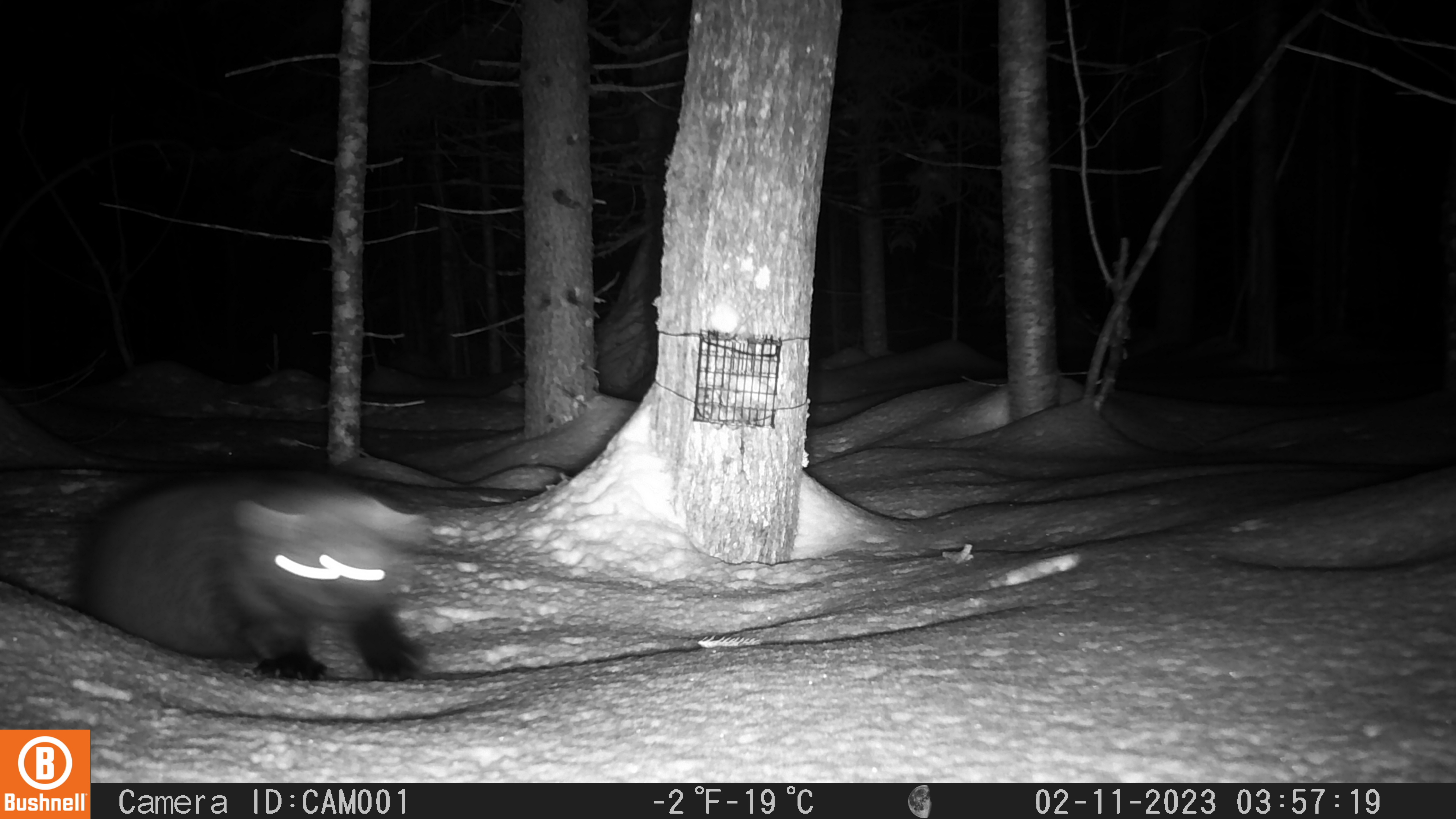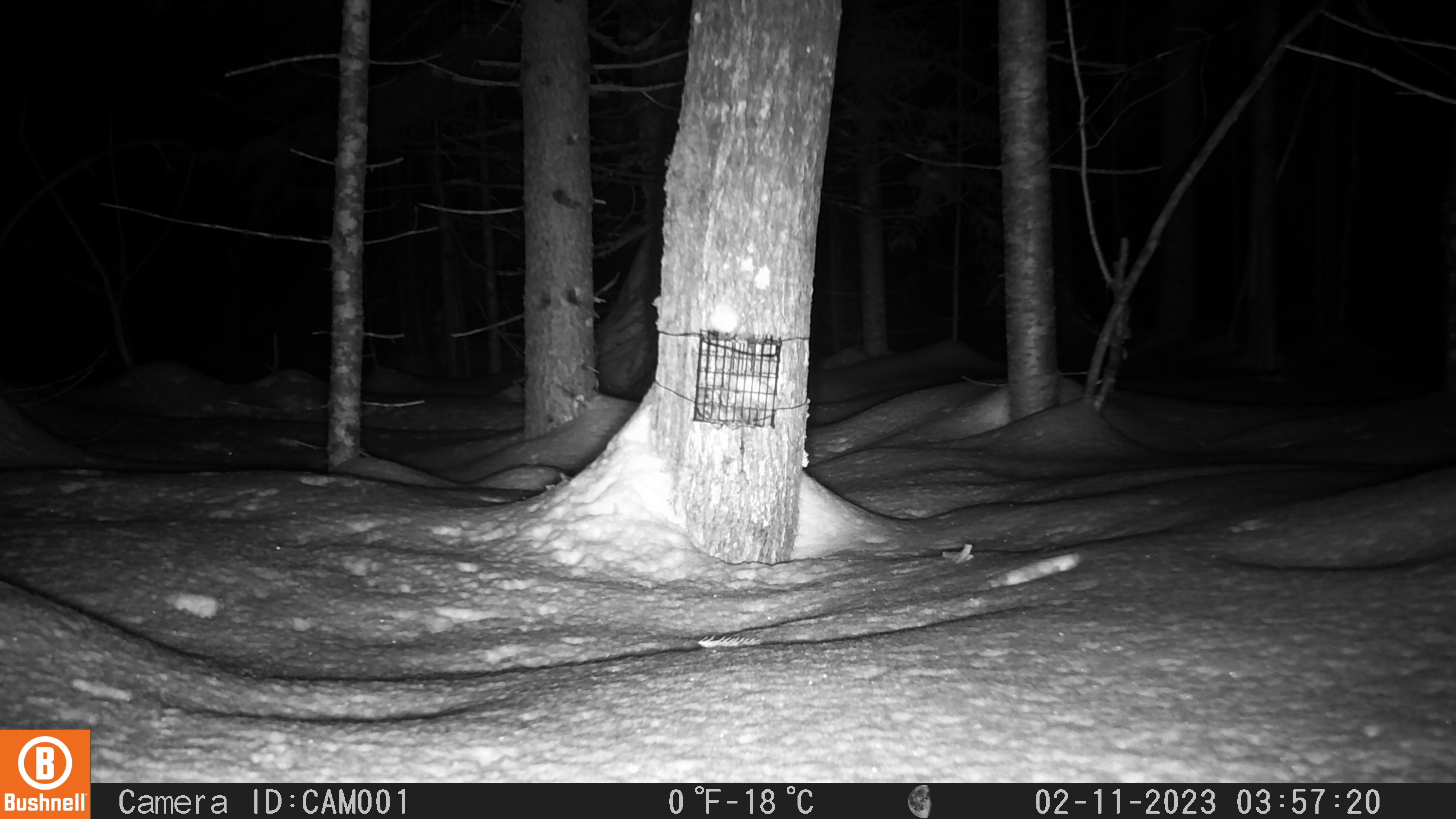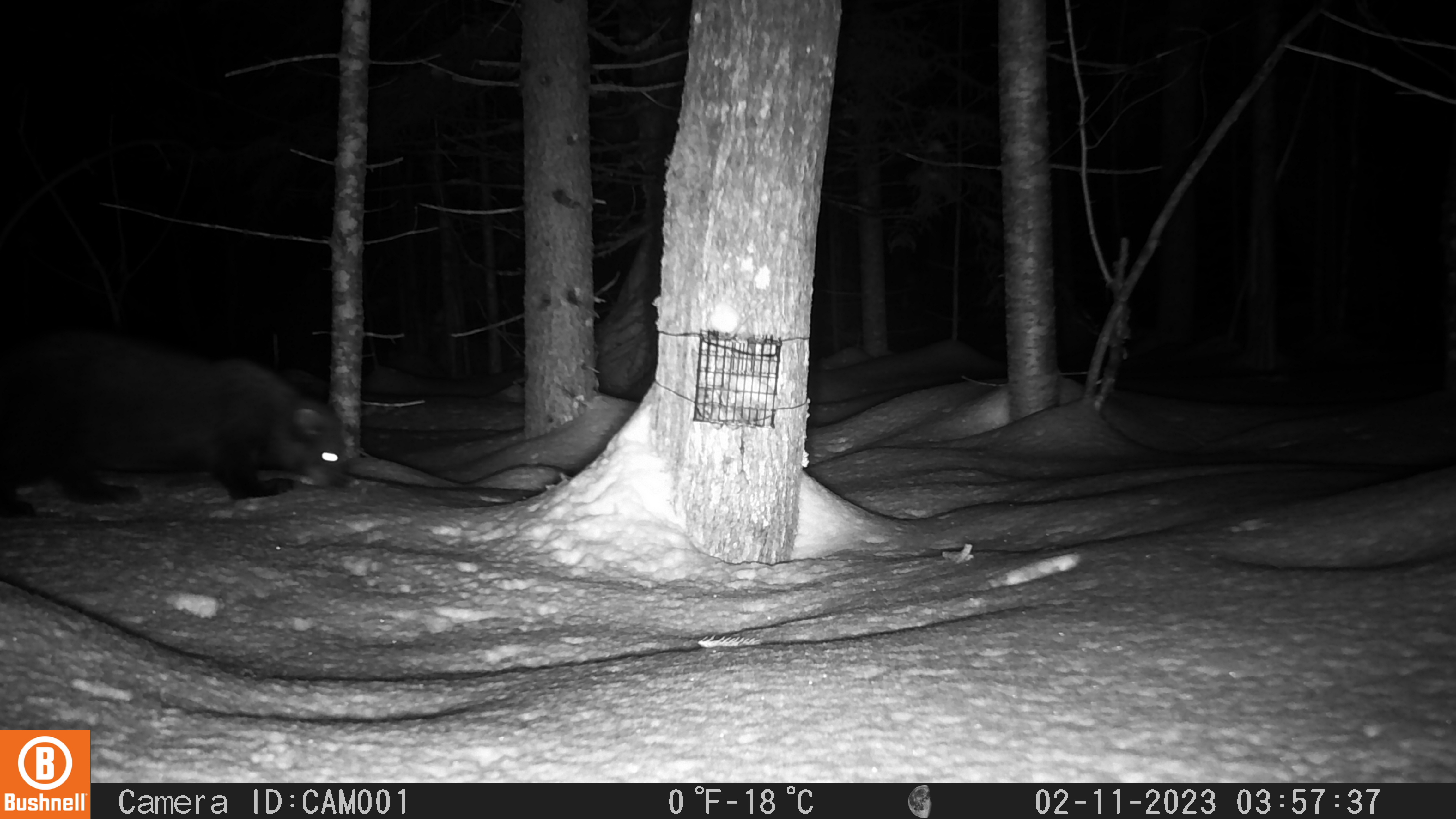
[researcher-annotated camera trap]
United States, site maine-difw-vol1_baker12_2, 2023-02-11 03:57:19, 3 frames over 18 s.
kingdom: Animalia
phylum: Chordata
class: Mammalia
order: Carnivora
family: Mustelidae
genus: Pekania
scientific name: Pekania pennanti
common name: fisher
Fisher (Pekania pennanti).